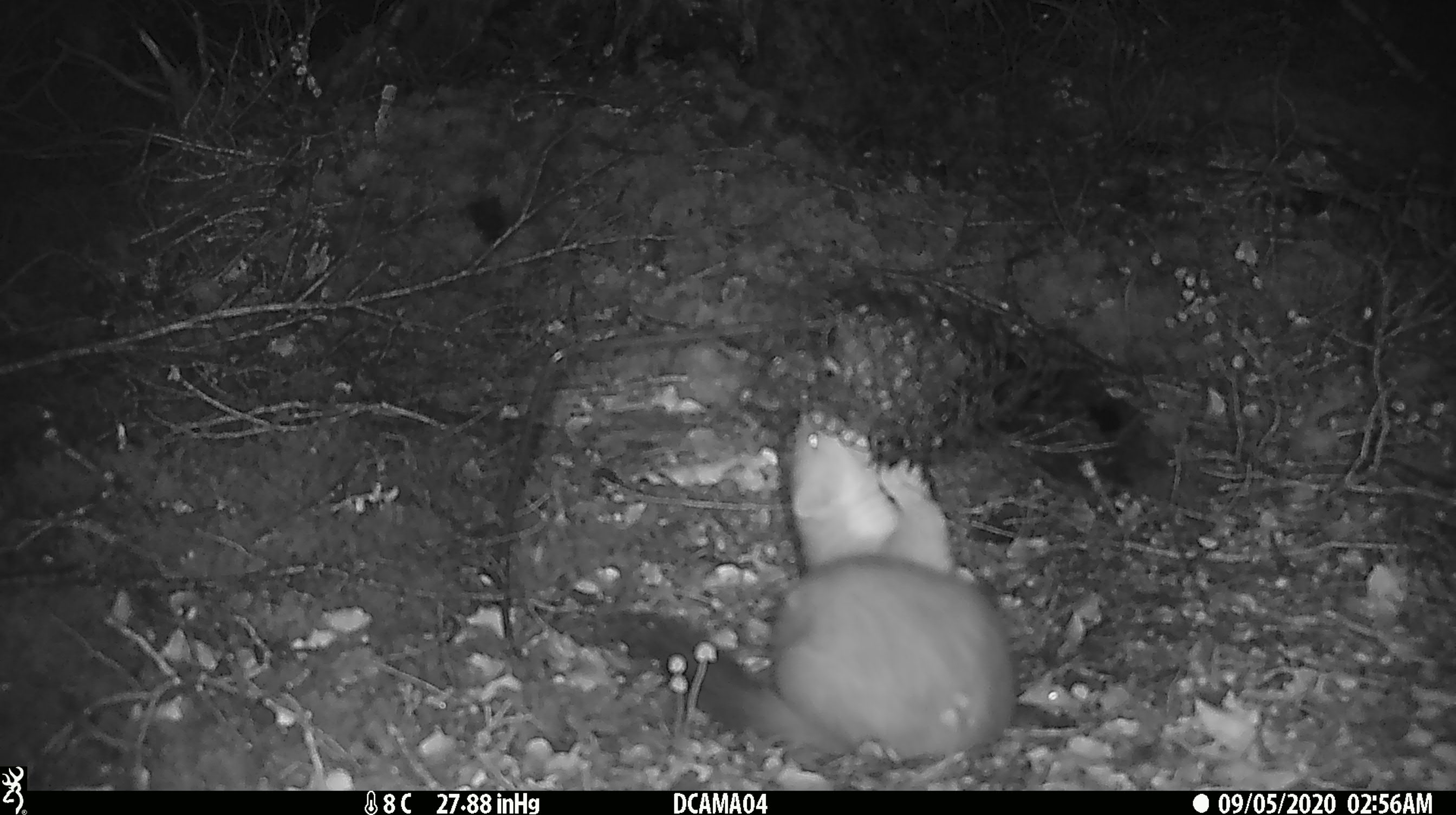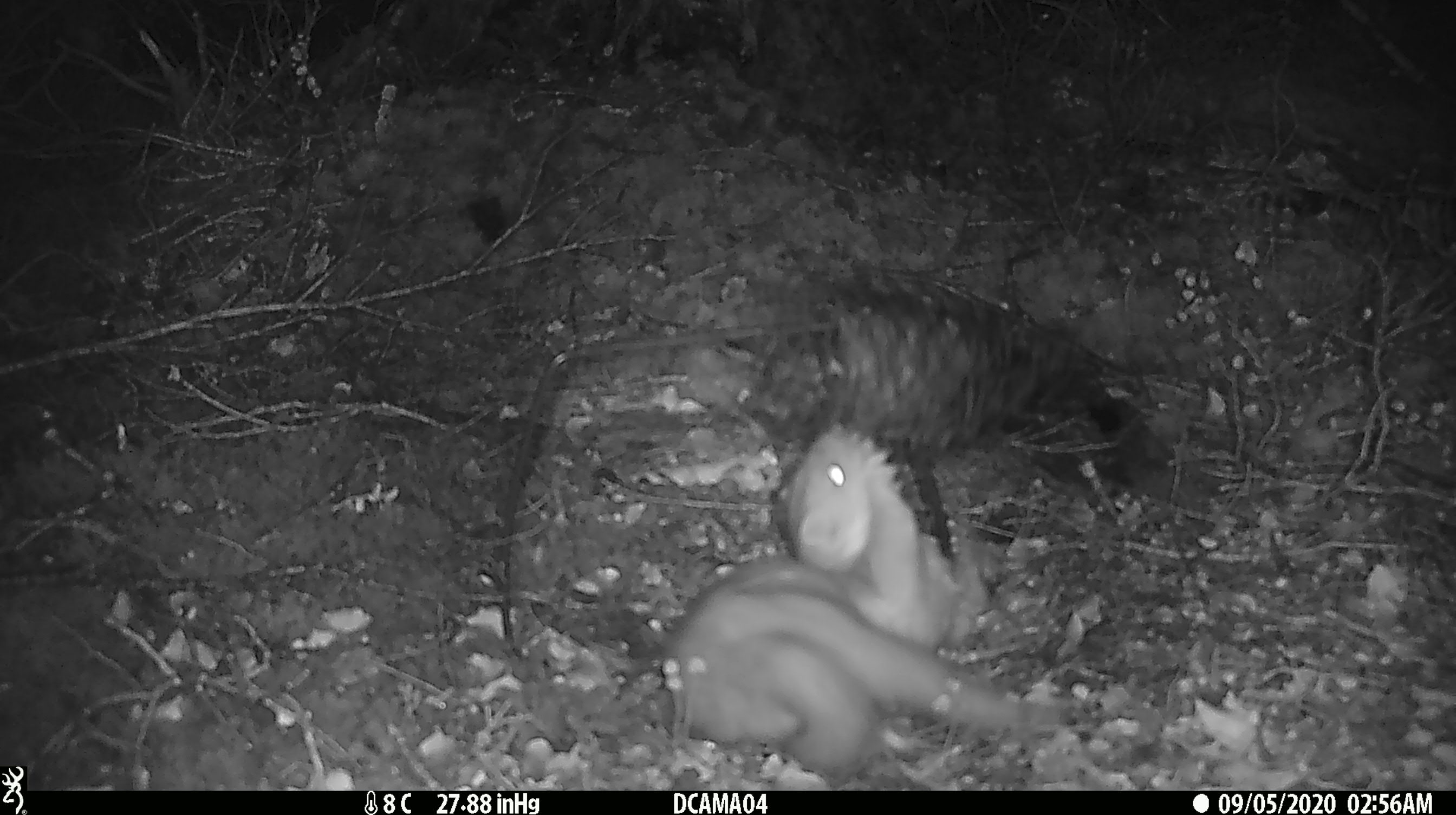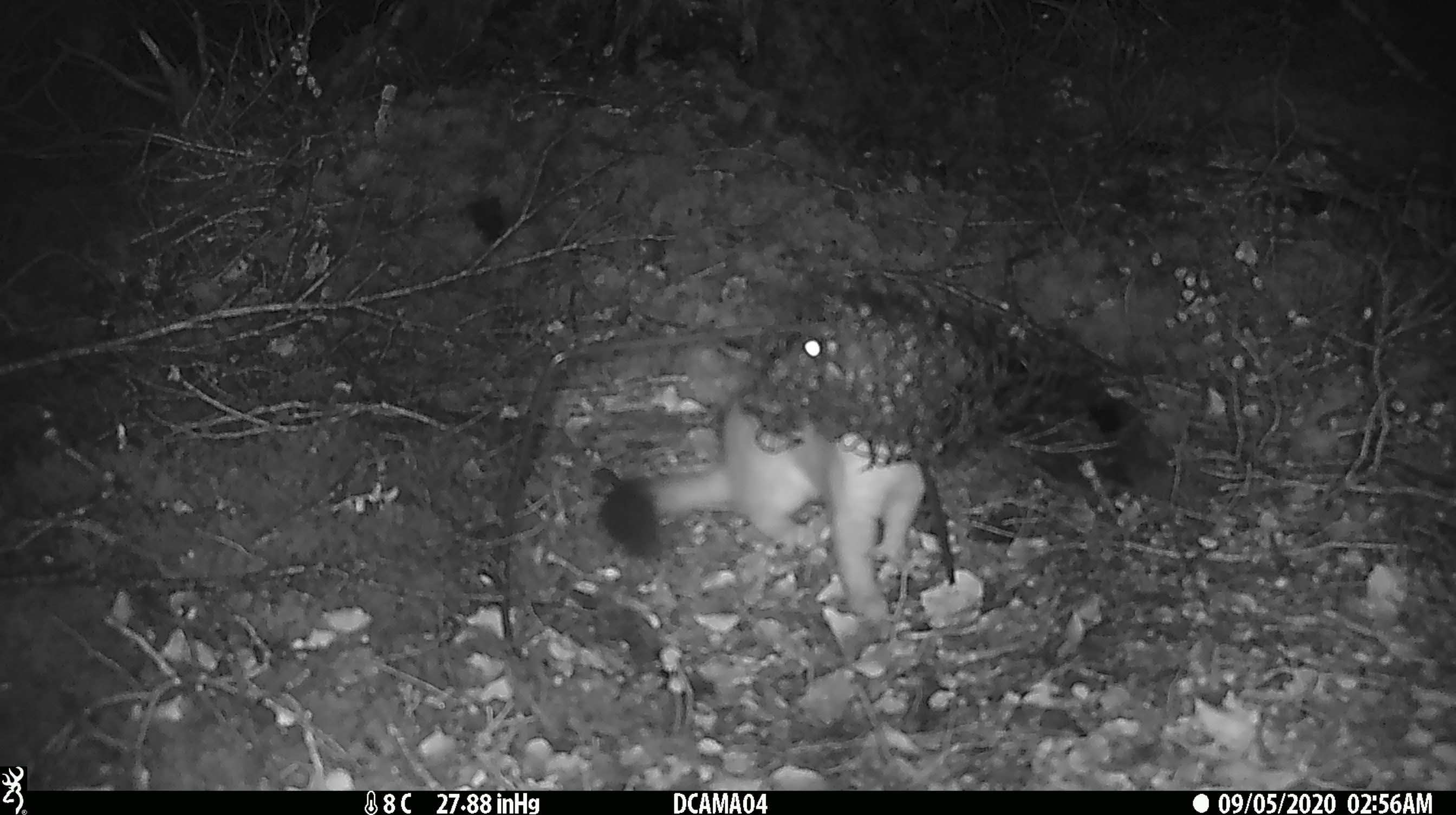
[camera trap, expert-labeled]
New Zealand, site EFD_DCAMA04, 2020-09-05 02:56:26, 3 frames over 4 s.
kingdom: Animalia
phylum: Chordata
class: Mammalia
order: Carnivora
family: Mustelidae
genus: Mustela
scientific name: Mustela erminea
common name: stoat